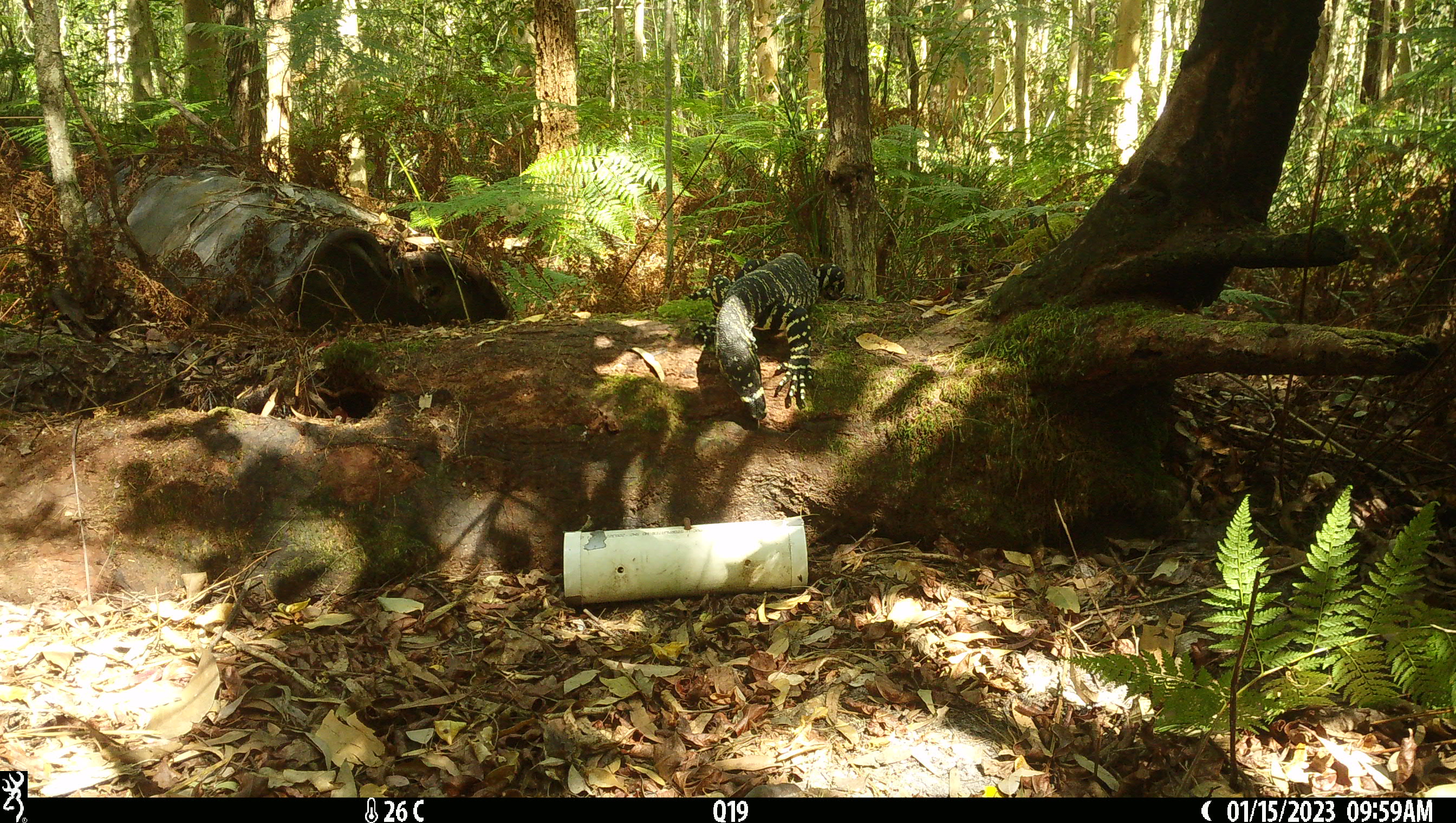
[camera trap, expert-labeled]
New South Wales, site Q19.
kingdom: Animalia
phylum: Chordata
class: Reptilia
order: Squamata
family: Varanidae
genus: Varanus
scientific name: Varanus varius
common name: lace monitor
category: goanna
Goanna (lace monitor) (Varanus varius).